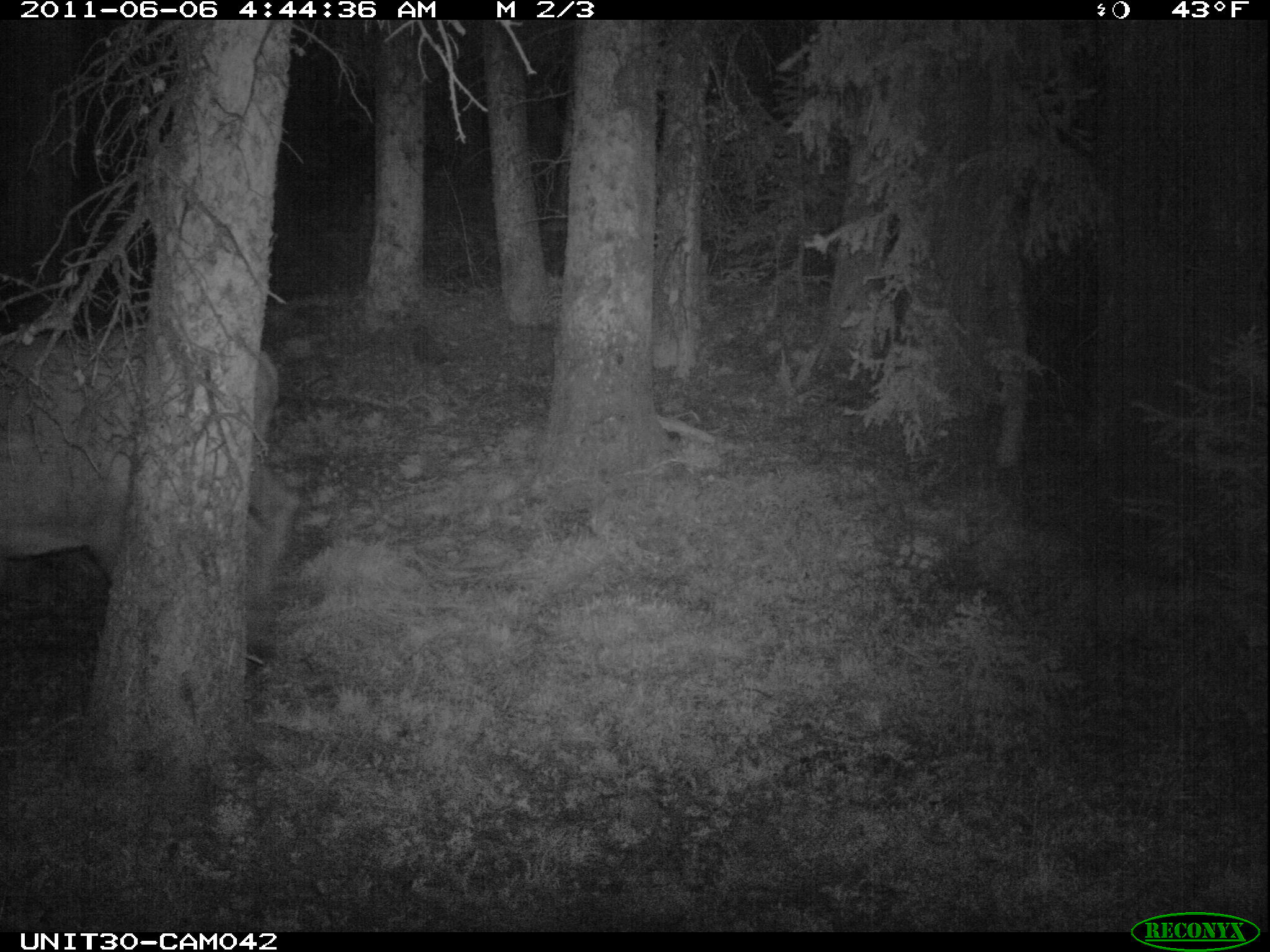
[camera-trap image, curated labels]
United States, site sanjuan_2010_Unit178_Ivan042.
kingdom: Animalia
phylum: Chordata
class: Mammalia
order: Artiodactyla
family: Cervidae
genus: Cervus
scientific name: Cervus elaphus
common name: red deer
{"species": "Cervus elaphus (red deer)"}